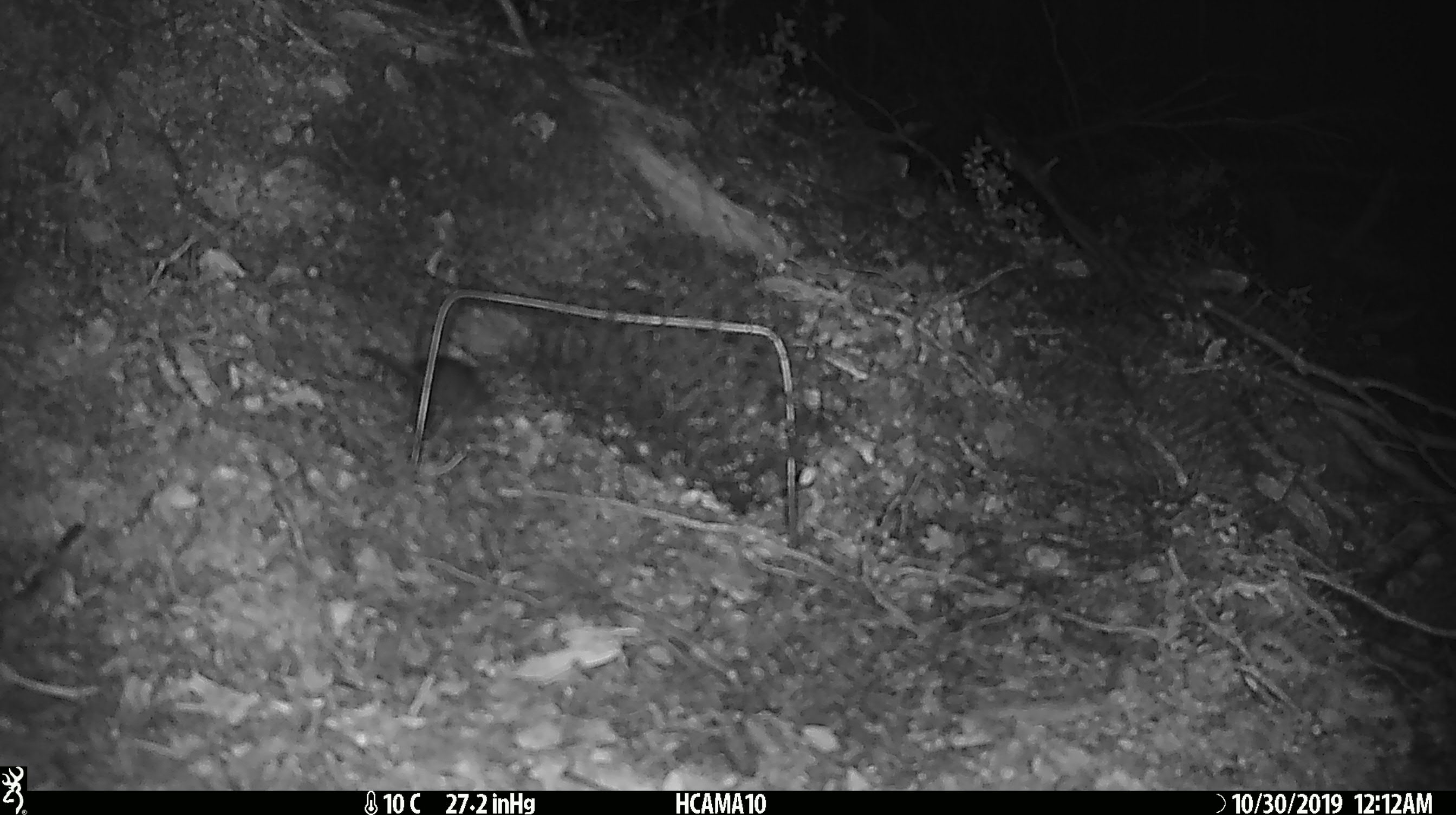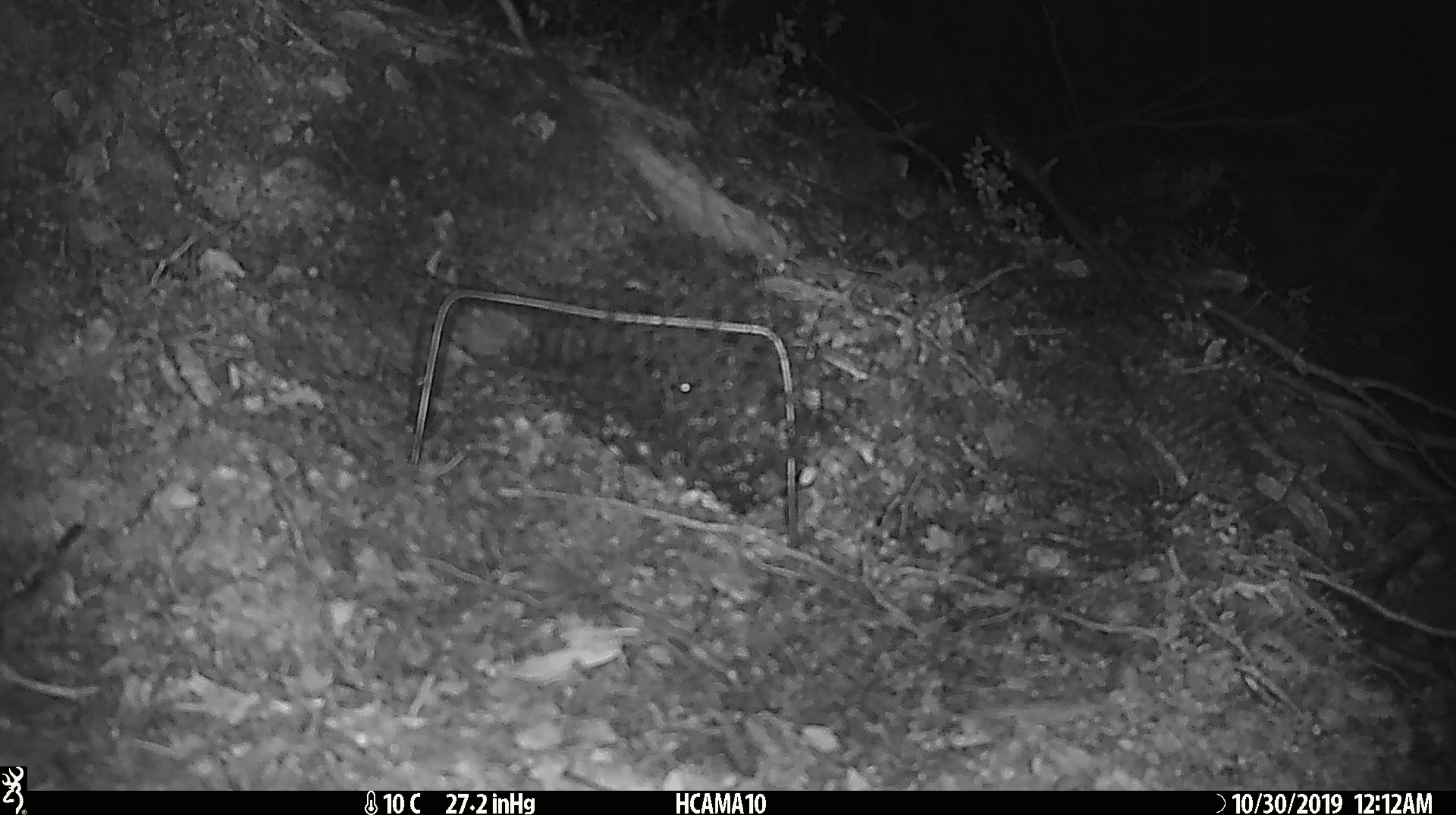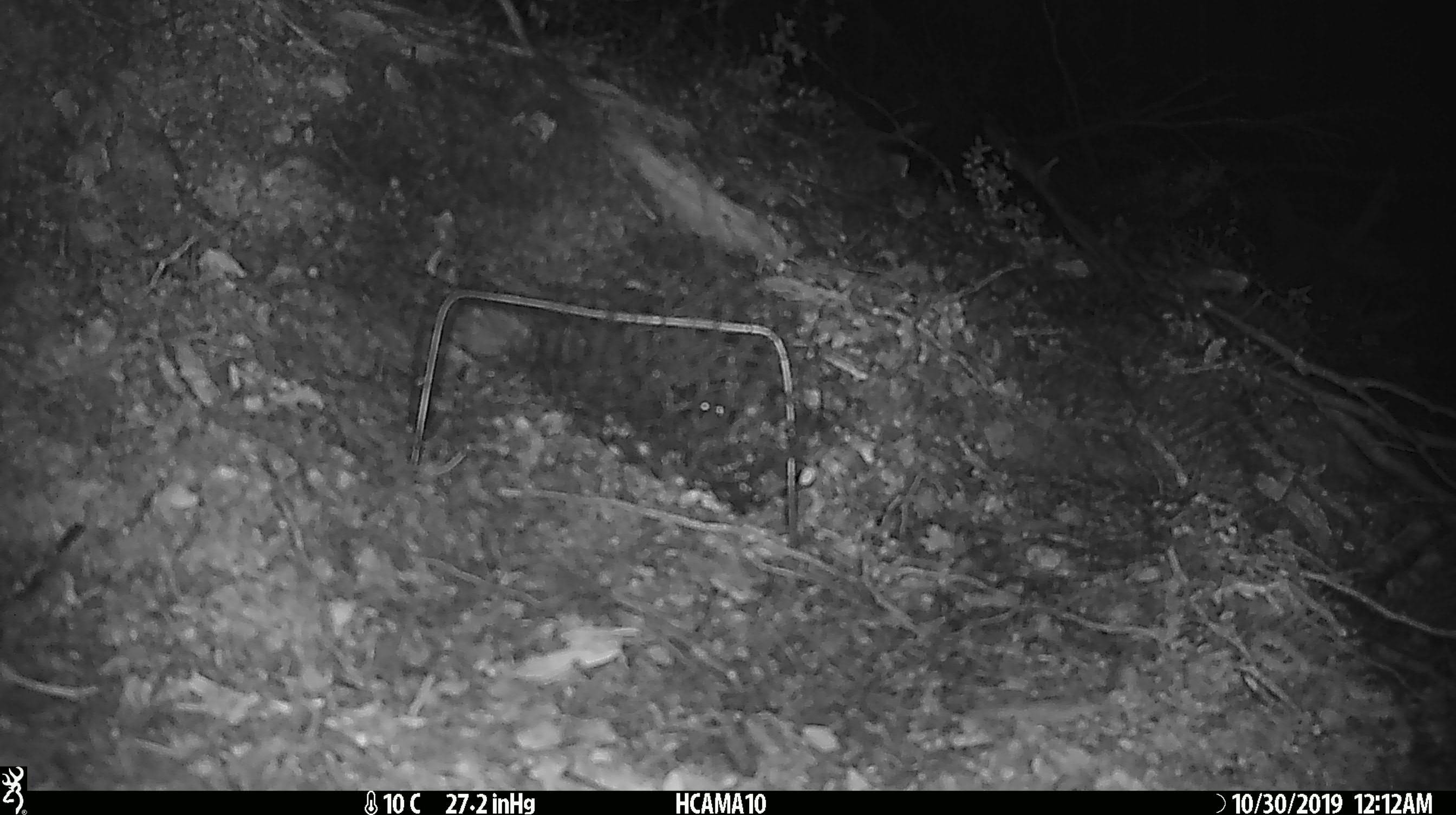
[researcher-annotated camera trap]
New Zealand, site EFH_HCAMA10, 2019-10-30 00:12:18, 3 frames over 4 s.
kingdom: Animalia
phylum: Chordata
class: Mammalia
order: Rodentia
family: Muridae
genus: Mus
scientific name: Mus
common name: mouse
Mouse (Mus).